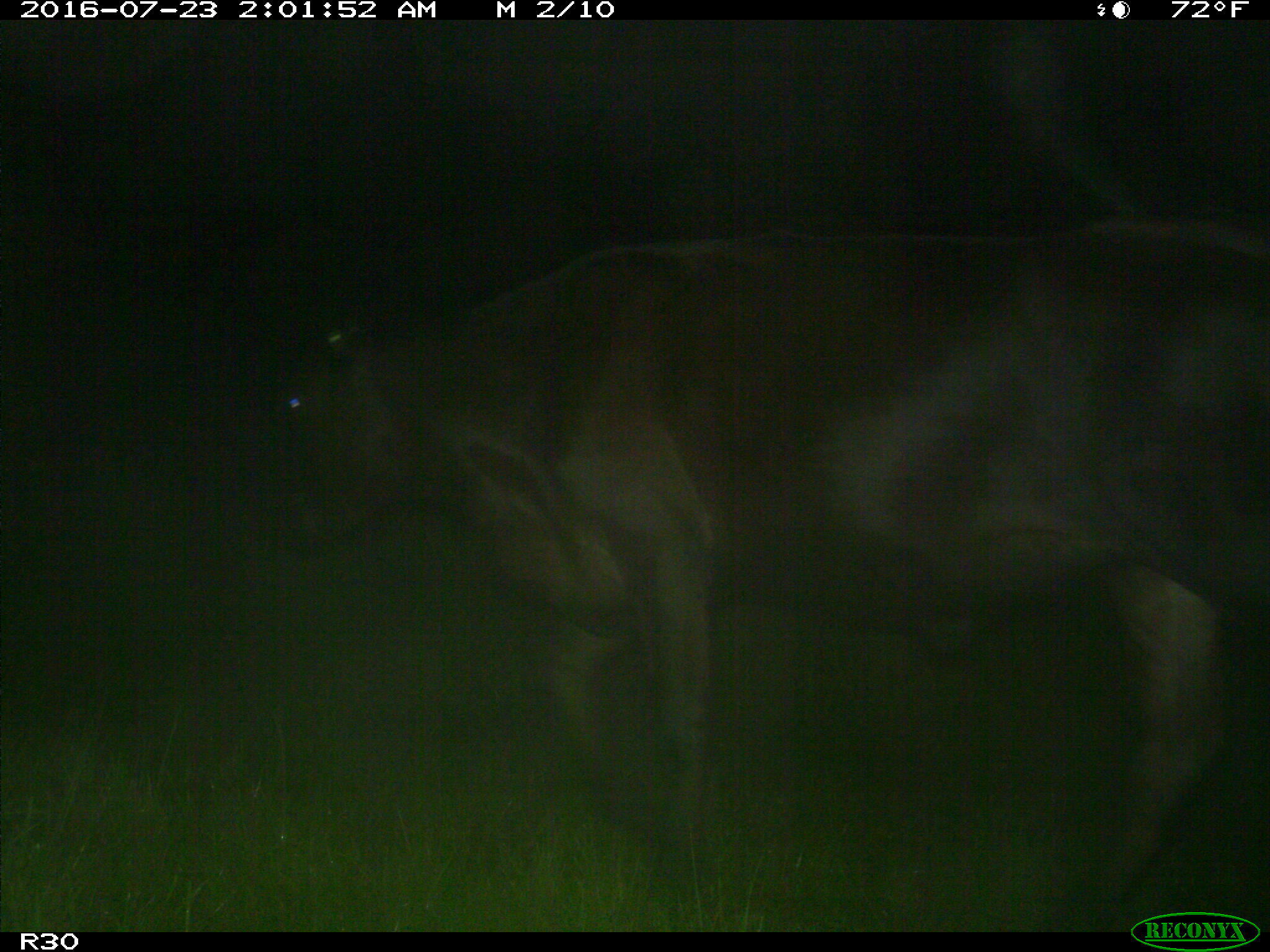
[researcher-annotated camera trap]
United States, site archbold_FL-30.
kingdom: Animalia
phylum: Chordata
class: Mammalia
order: Artiodactyla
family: Bovidae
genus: Bos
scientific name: Bos taurus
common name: domestic cow